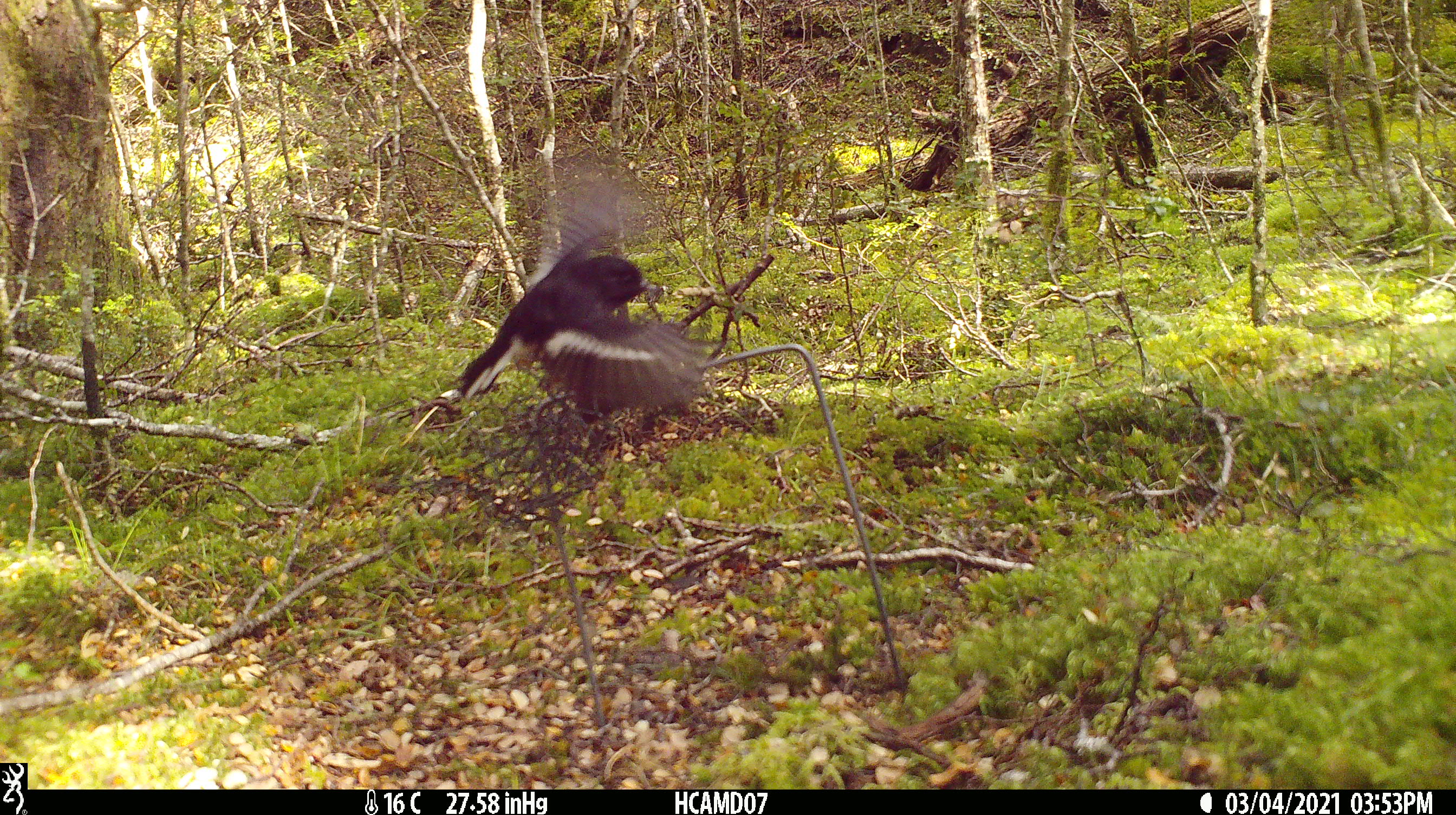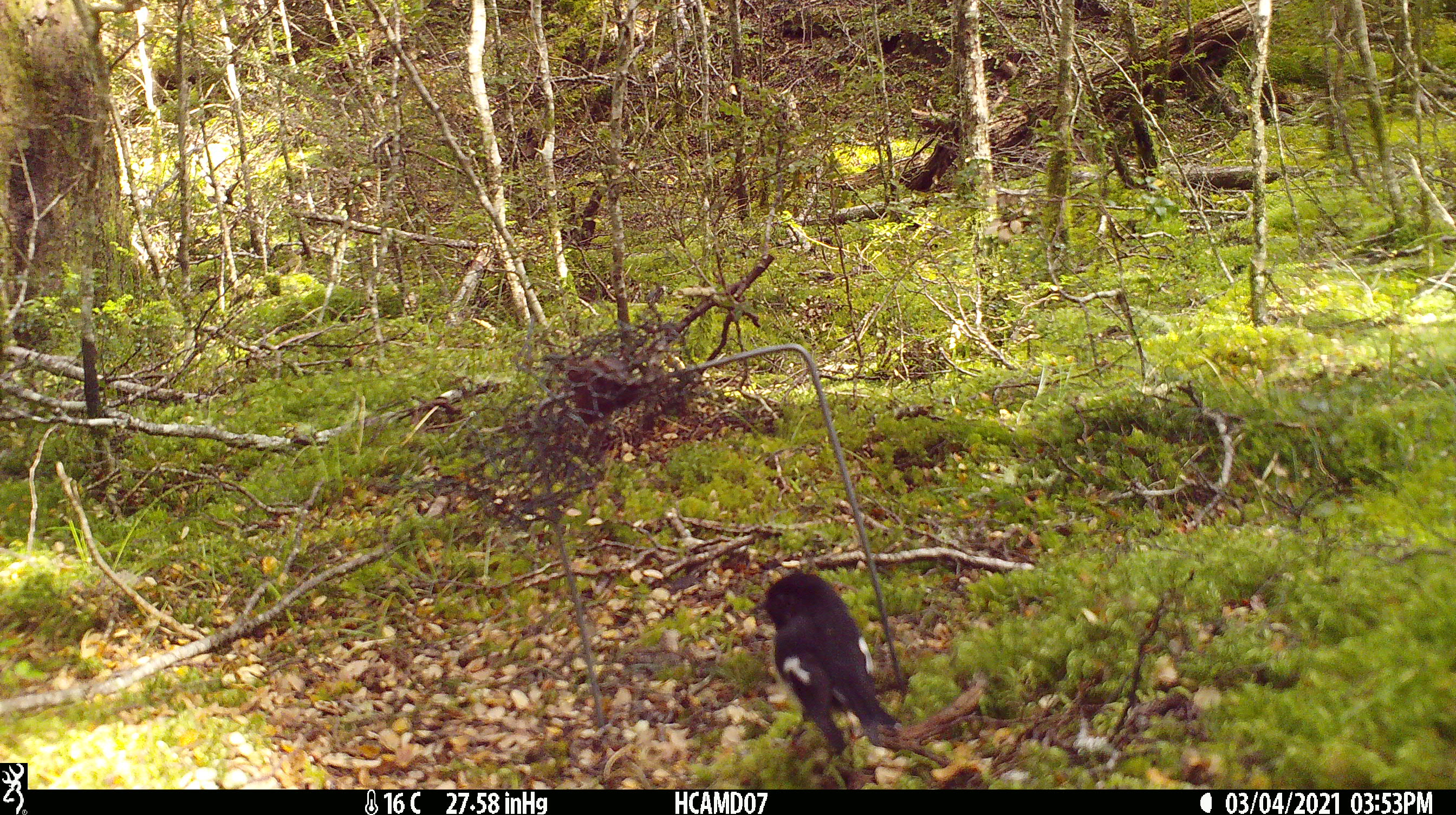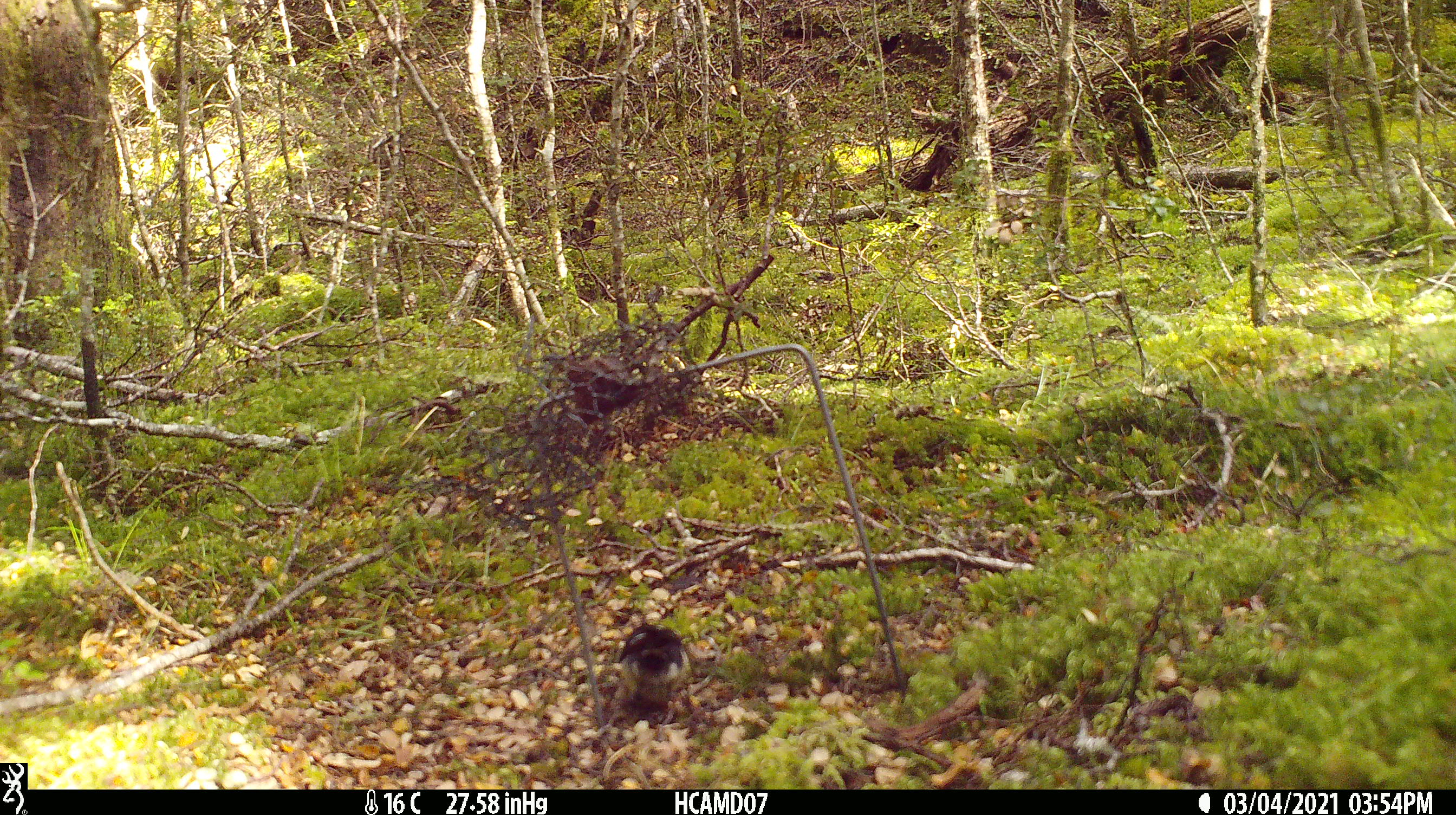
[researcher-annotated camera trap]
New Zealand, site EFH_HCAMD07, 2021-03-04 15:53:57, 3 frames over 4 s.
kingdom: Animalia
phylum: Chordata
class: Aves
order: Passeriformes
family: Petroicidae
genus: Petroica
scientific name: Petroica macrocephala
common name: tomtit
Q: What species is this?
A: Tomtit (Petroica macrocephala).